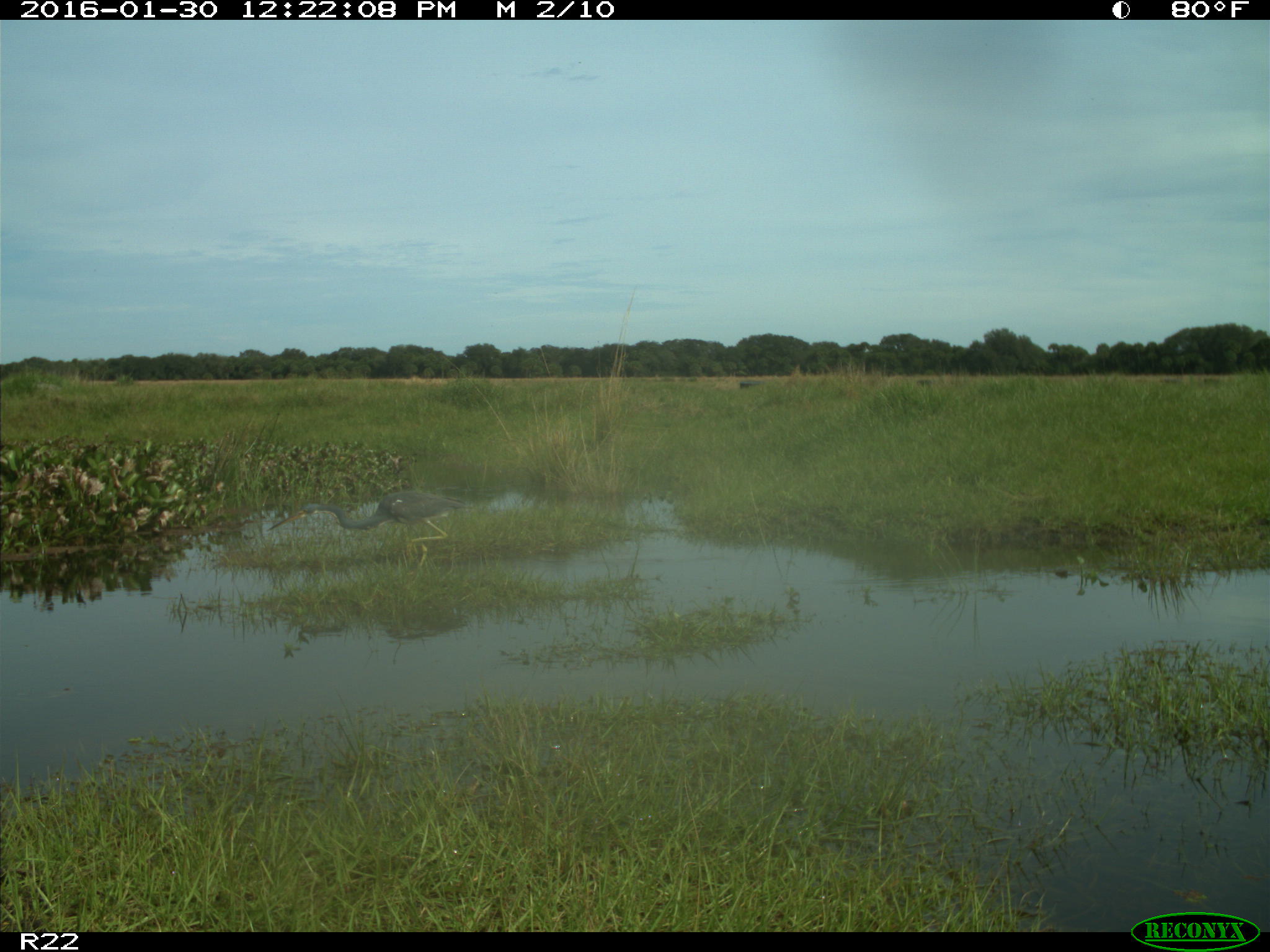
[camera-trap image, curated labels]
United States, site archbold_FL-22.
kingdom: Animalia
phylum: Chordata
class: Aves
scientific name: Aves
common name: birds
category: unidentified bird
Unidentified bird (birds) (Aves).